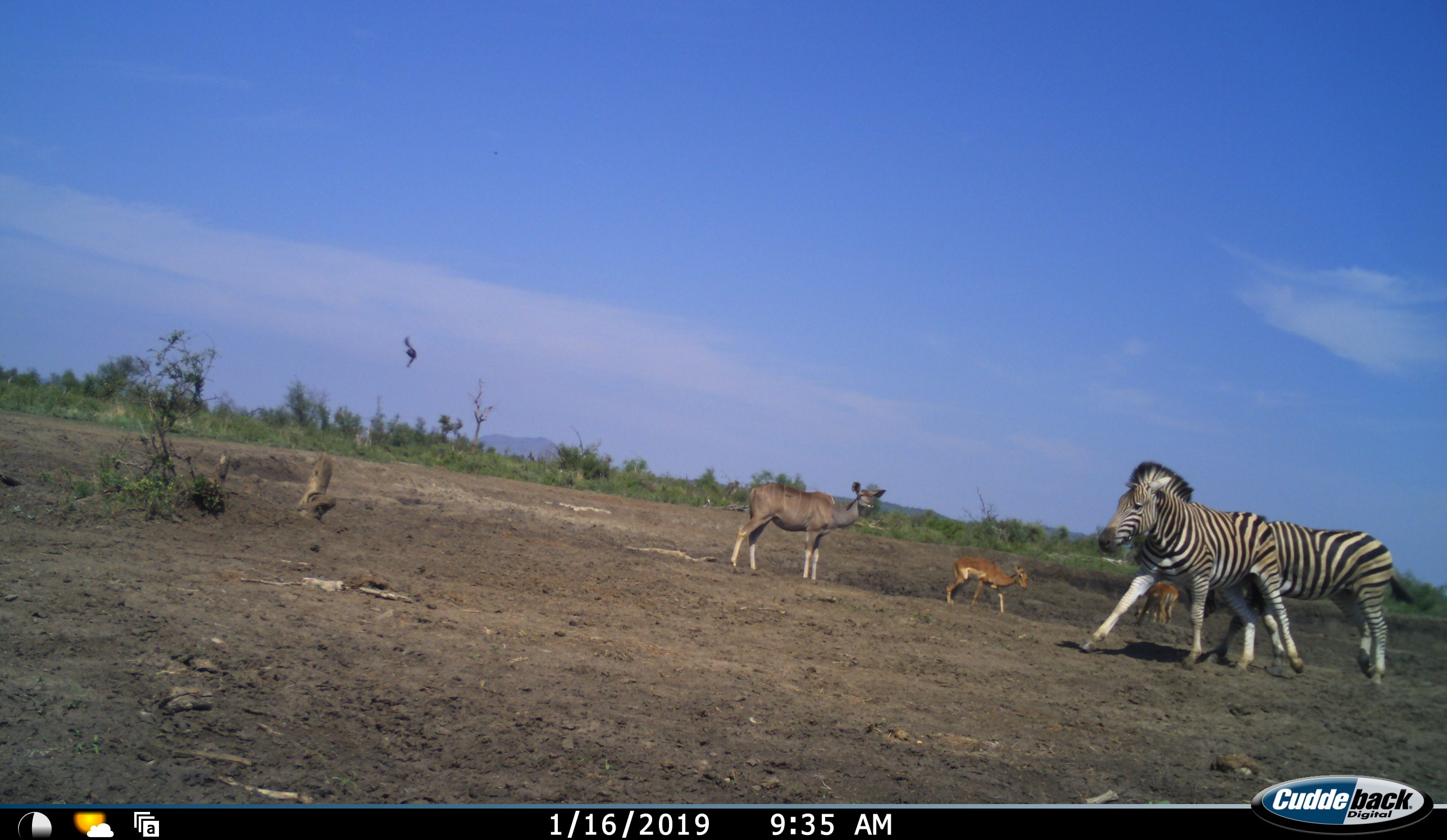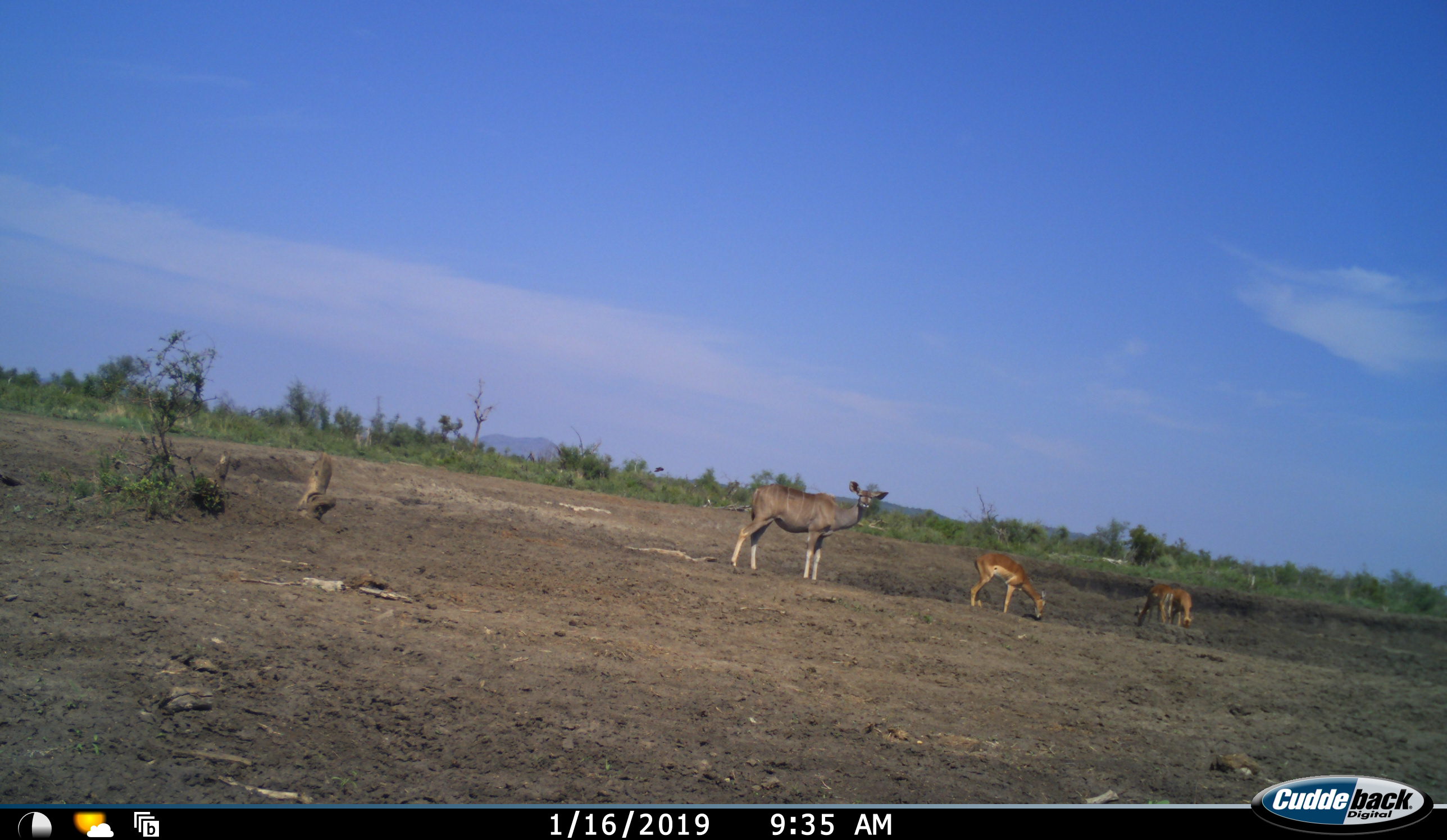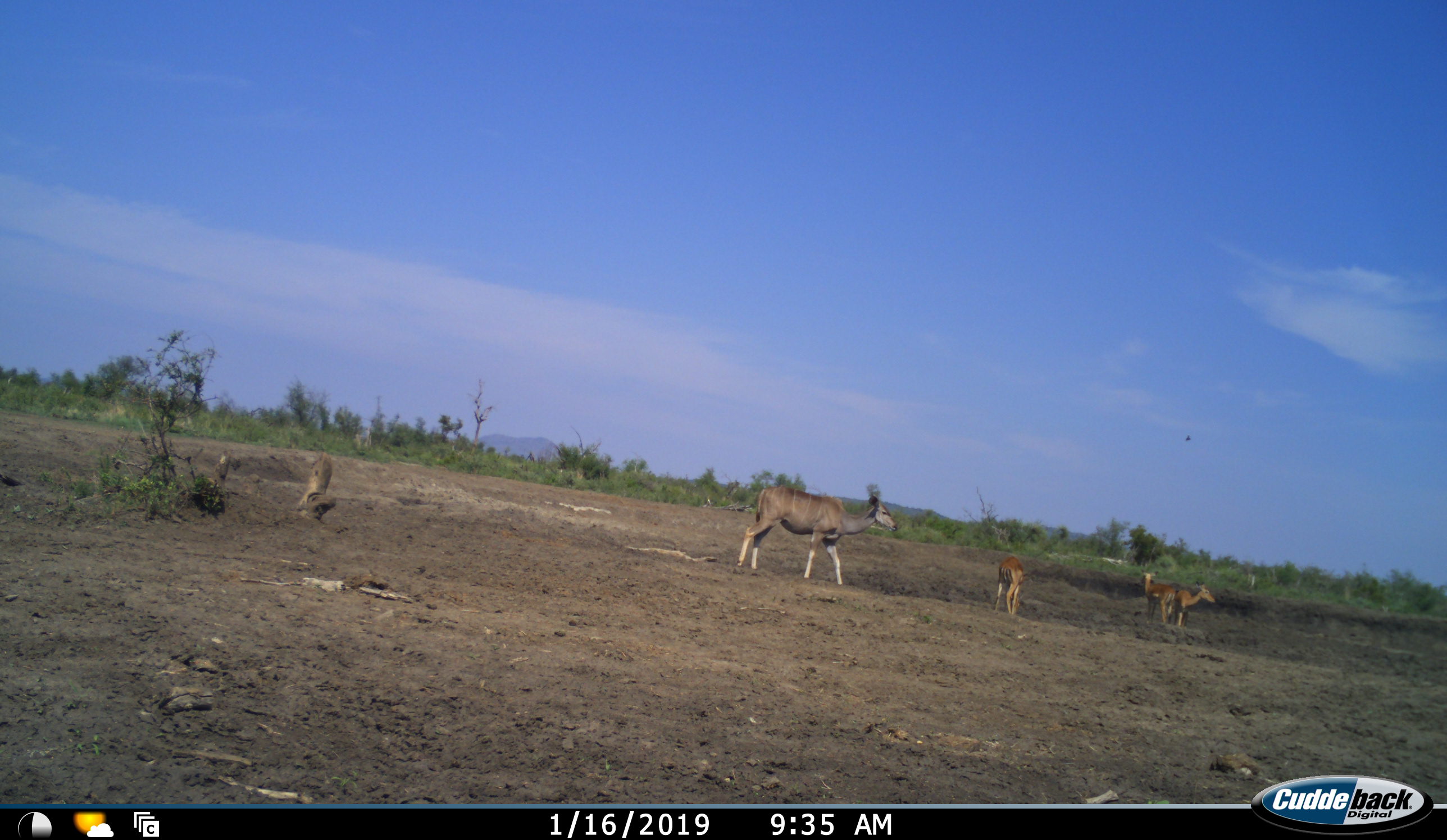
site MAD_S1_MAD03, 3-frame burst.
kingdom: Animalia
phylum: Chordata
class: Mammalia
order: Artiodactyla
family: Bovidae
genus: Aepyceros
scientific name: Aepyceros melampus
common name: impala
Impala (Aepyceros melampus), count 3. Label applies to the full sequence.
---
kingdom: Animalia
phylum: Chordata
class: Mammalia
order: Artiodactyla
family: Bovidae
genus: Tragelaphus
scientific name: Tragelaphus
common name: kudu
Kudu (Tragelaphus), count 1. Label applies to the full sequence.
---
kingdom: Animalia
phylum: Chordata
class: Mammalia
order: Perissodactyla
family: Equidae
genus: Equus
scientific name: Equus quagga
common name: plains zebra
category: zebraplains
Zebraplains (plains zebra) (Equus quagga), count 2. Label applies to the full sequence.